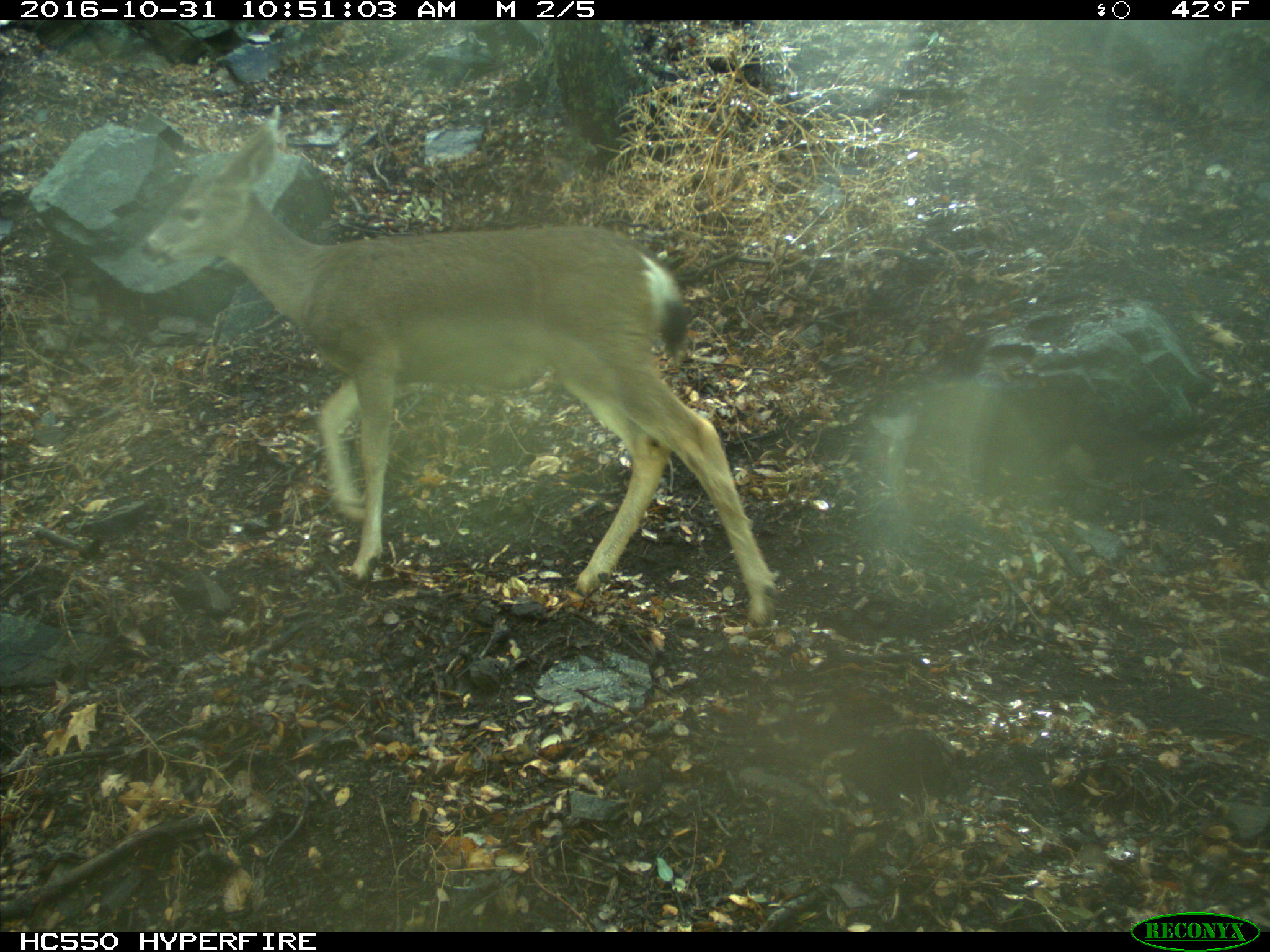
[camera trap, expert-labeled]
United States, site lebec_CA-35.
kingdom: Animalia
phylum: Chordata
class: Mammalia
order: Artiodactyla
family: Cervidae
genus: Odocoileus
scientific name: Odocoileus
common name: deer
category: unidentified deer